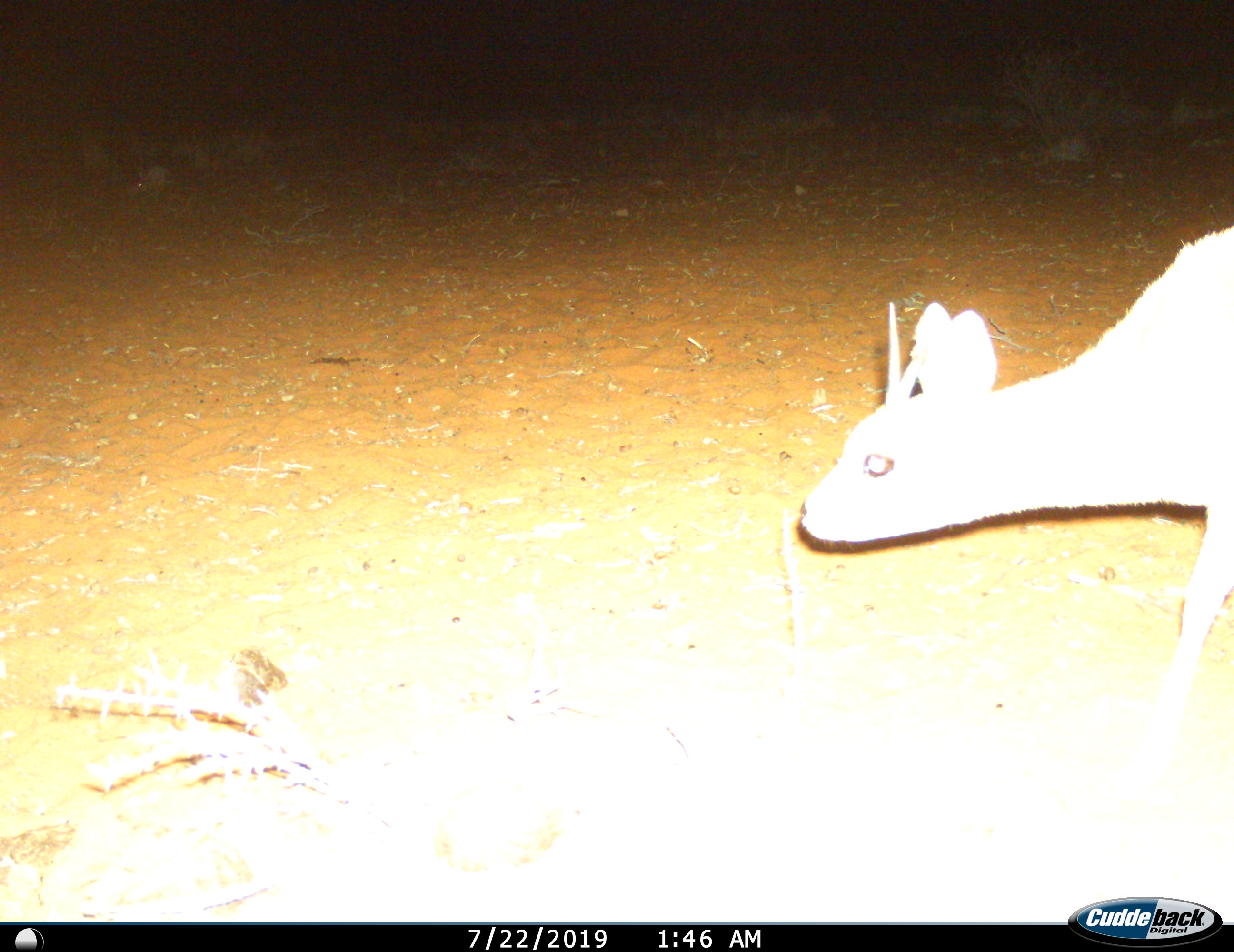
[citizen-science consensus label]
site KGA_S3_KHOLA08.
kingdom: Animalia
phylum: Chordata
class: Mammalia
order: Artiodactyla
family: Bovidae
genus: Raphicerus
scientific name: Raphicerus campestris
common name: steenbok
Steenbok (Raphicerus campestris), count 1. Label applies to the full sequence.